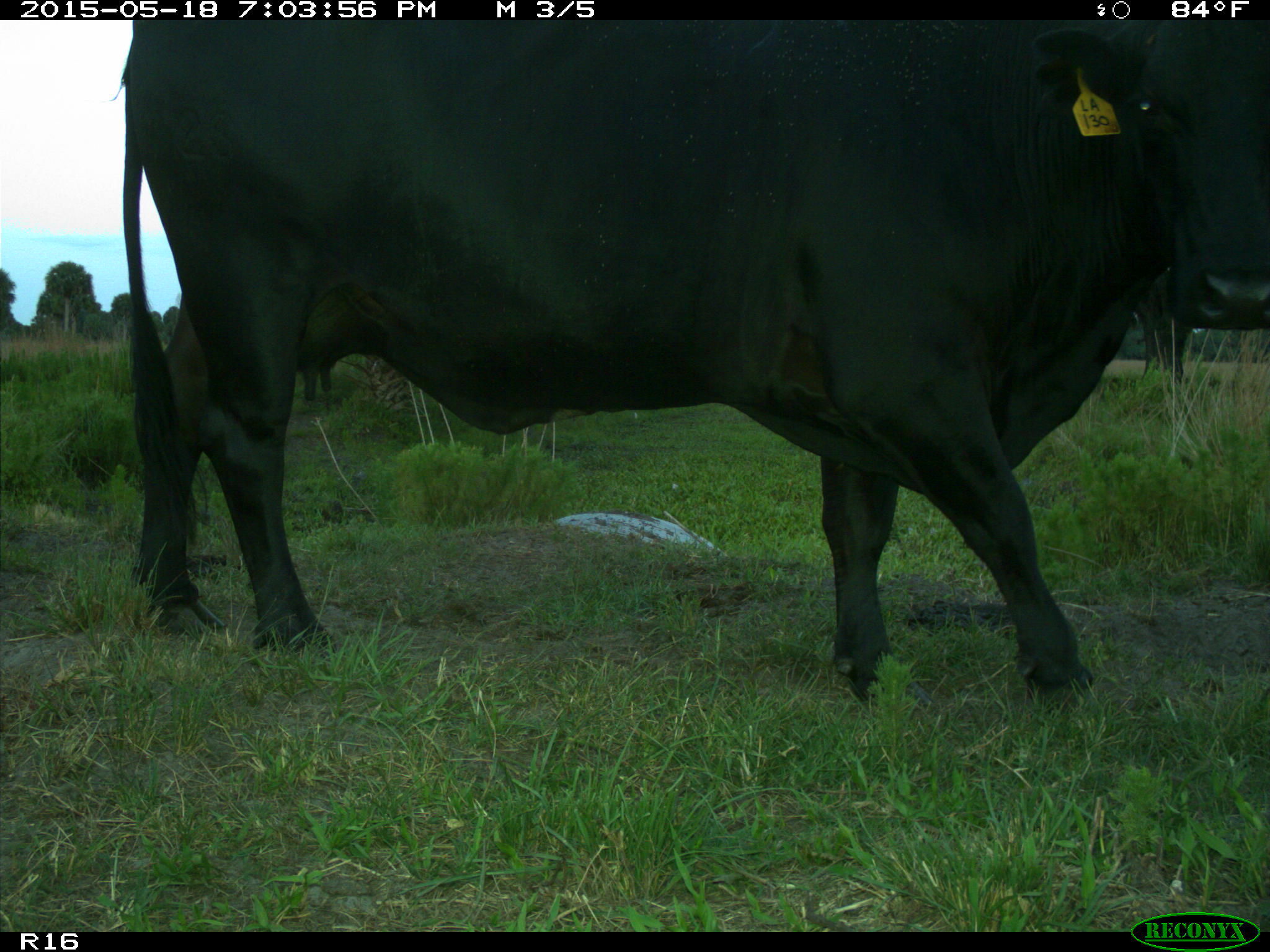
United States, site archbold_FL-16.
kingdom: Animalia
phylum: Chordata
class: Mammalia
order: Artiodactyla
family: Bovidae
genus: Bos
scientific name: Bos taurus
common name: domestic cow